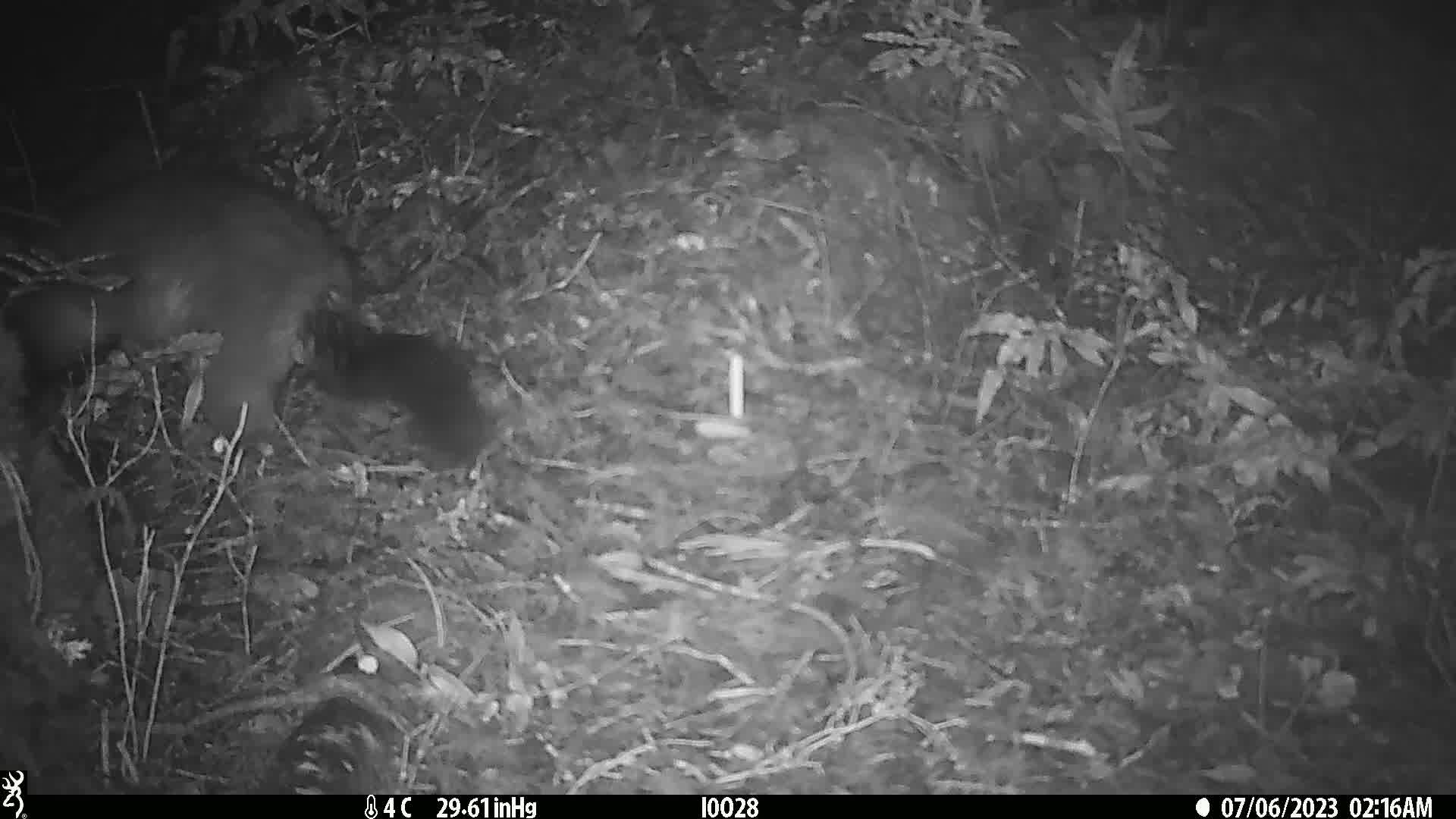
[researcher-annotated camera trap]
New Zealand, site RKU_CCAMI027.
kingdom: Animalia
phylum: Chordata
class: Mammalia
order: Diprotodontia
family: Phalangeridae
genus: Trichosurus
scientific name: Trichosurus vulpecula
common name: common brushtail possum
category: possum